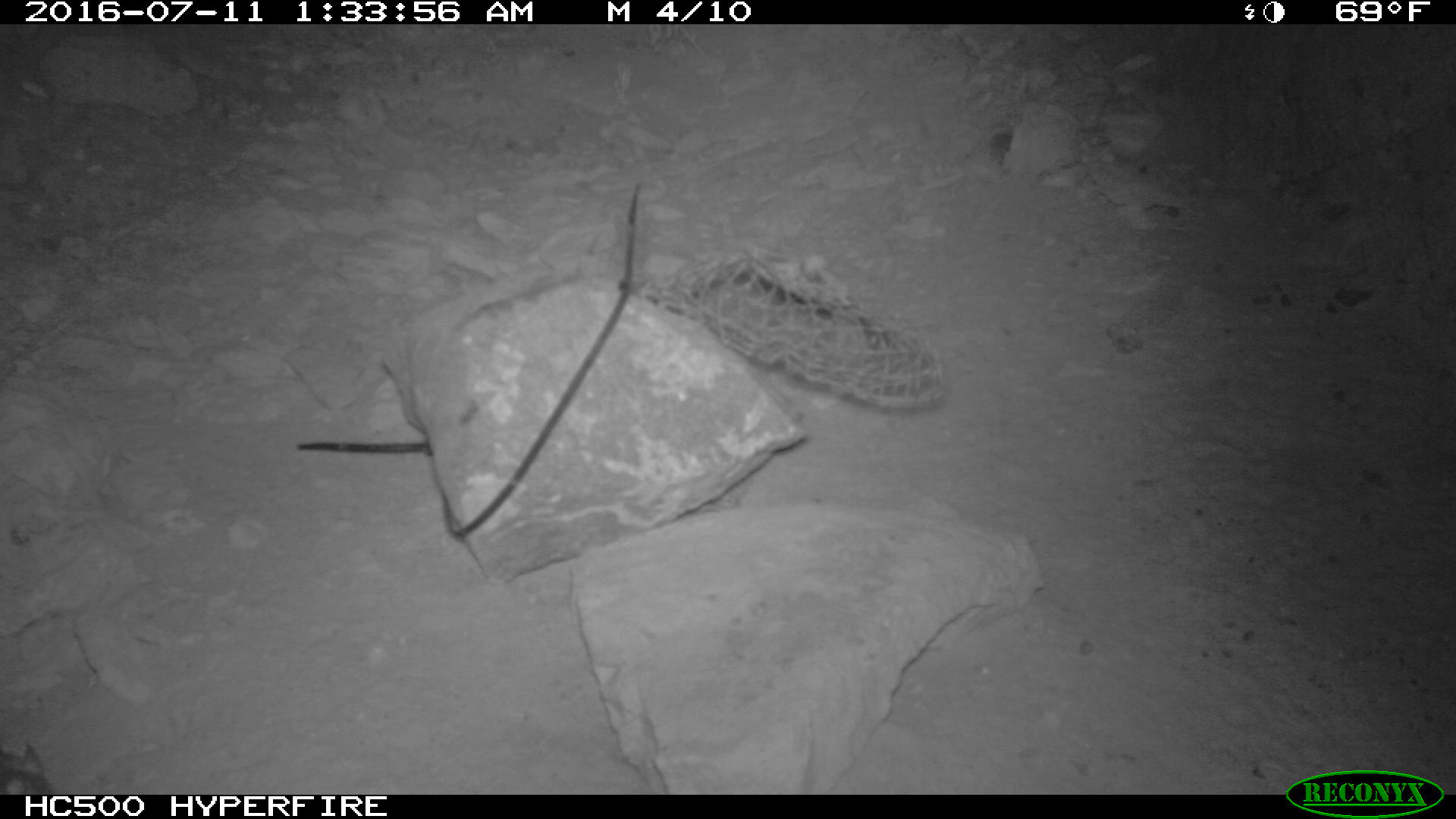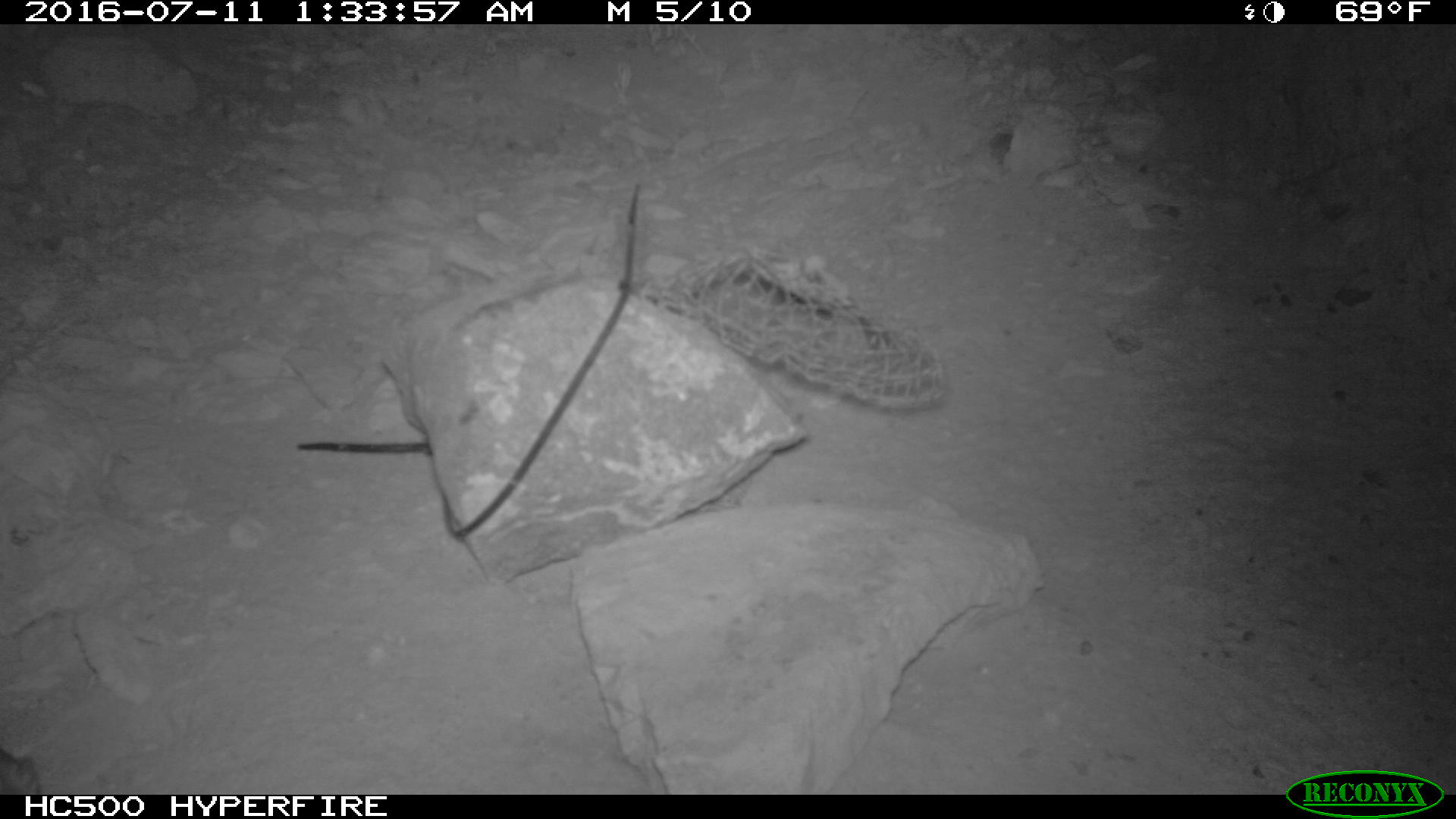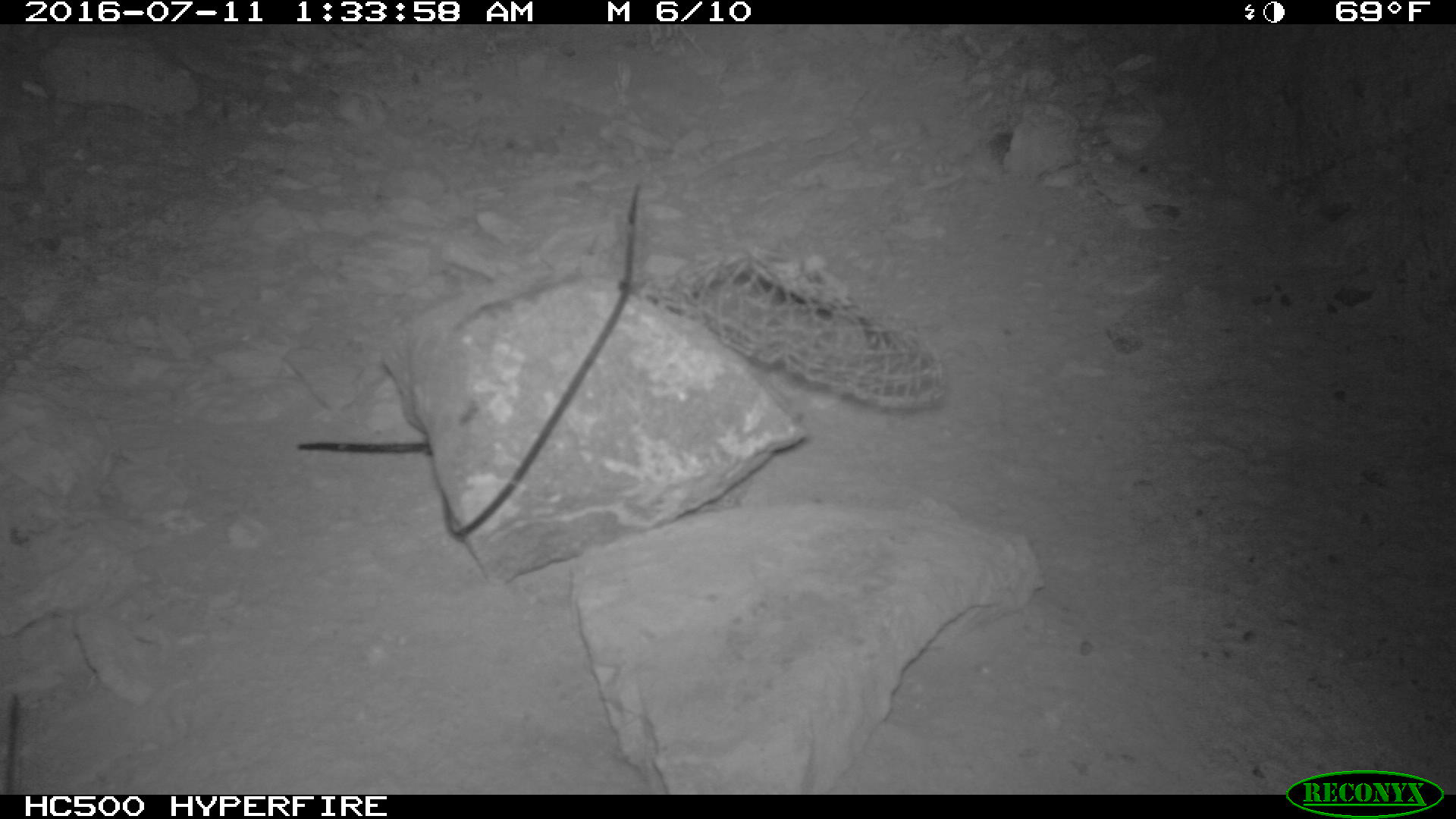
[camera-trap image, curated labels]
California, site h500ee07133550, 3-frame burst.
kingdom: Animalia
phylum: Chordata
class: Mammalia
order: Rodentia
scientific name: Rodentia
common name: rodent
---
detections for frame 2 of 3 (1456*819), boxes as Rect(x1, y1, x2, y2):
rodent: Rect(0, 748, 40, 794)